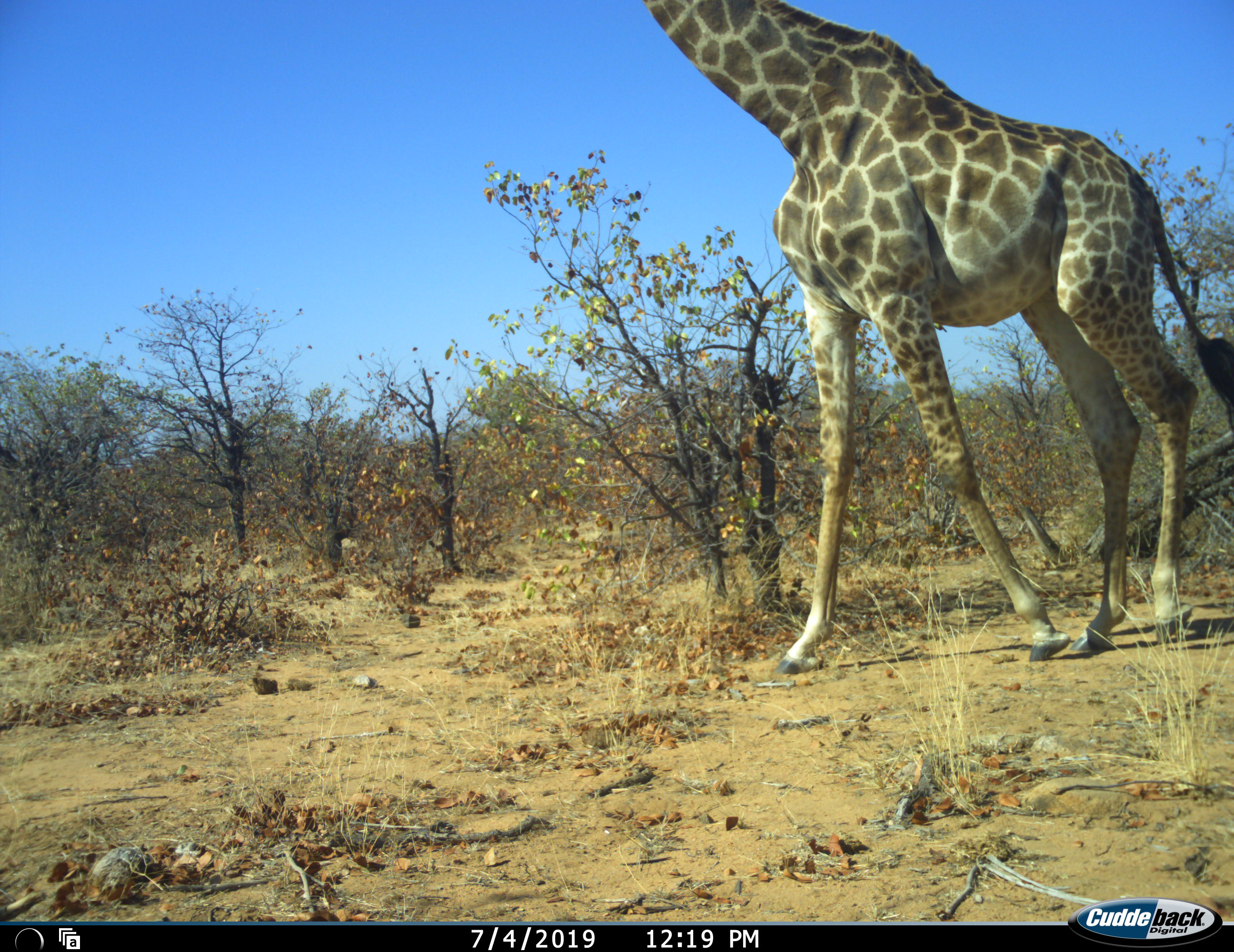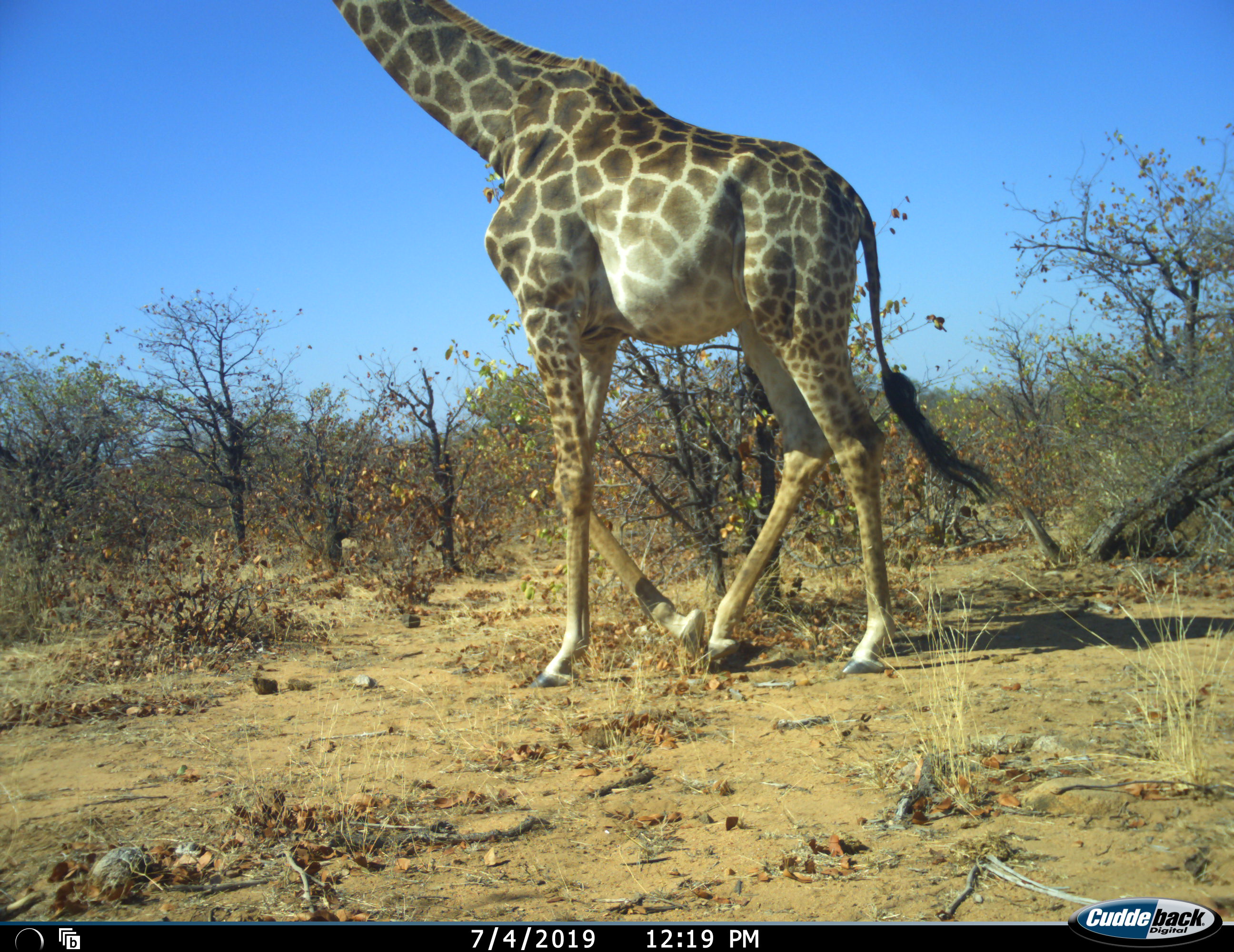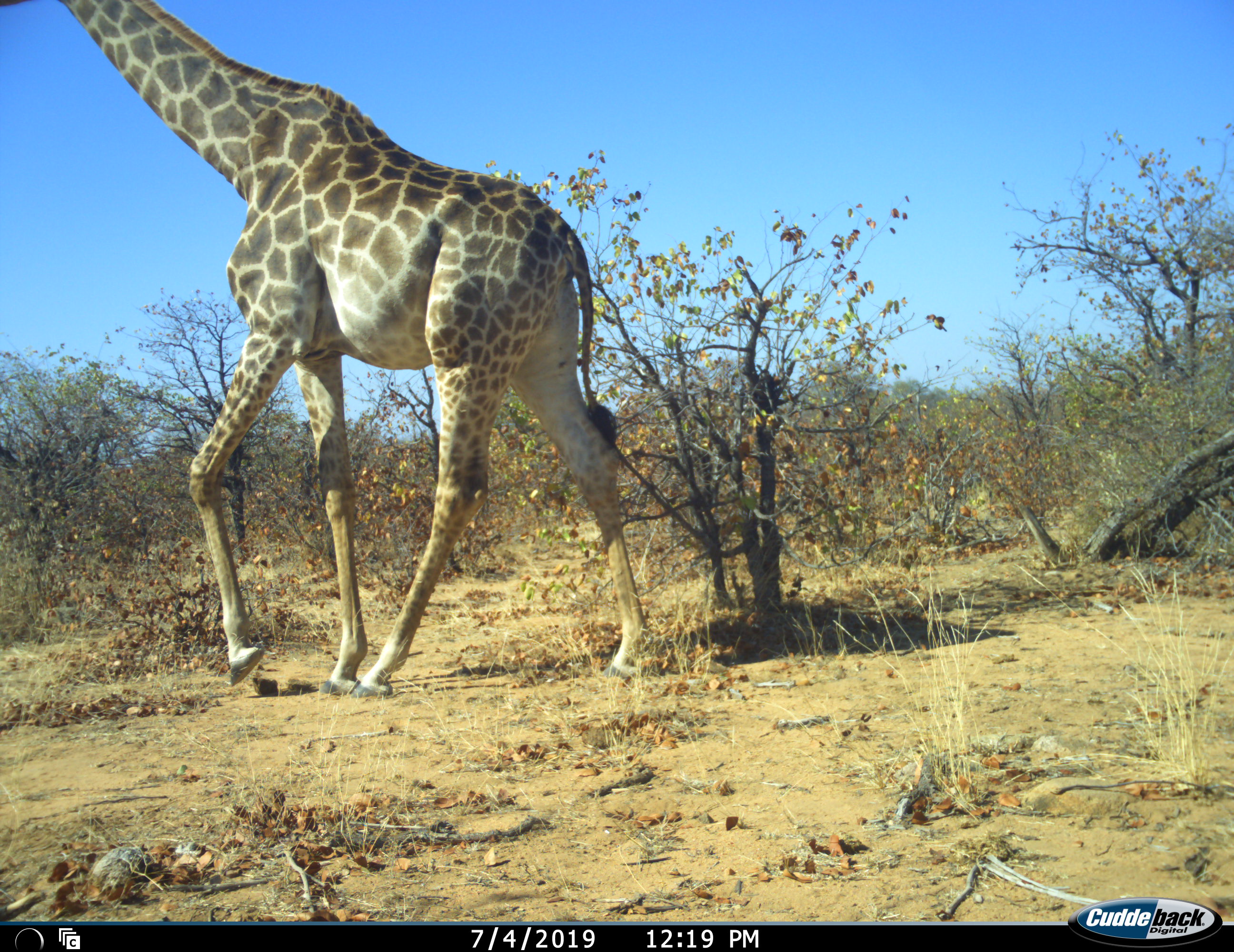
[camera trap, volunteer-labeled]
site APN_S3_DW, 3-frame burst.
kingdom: Animalia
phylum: Chordata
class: Mammalia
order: Artiodactyla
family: Giraffidae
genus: Giraffa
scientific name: Giraffa camelopardalis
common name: giraffe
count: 1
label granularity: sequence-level